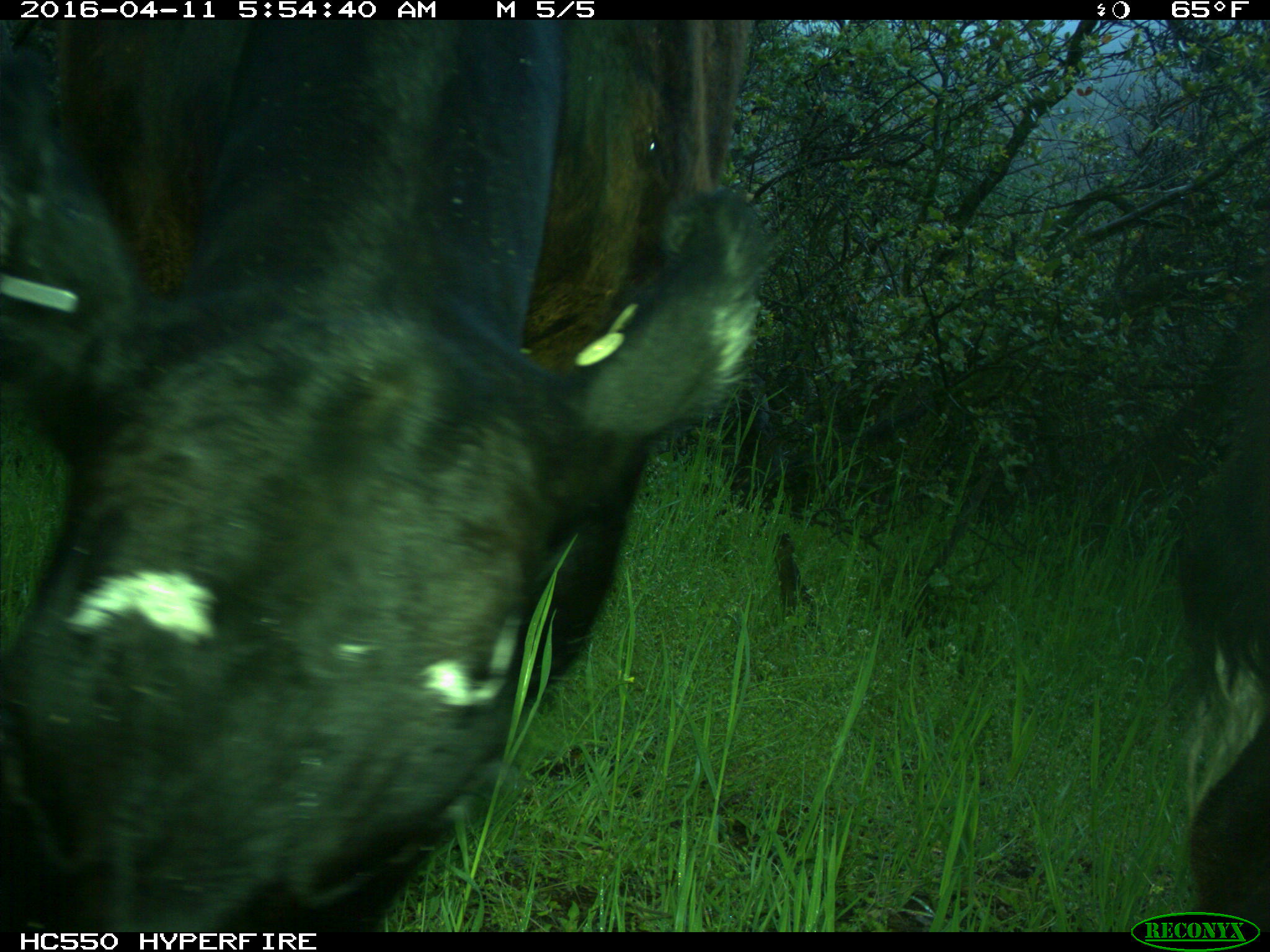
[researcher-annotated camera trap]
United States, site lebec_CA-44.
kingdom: Animalia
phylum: Chordata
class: Mammalia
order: Artiodactyla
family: Bovidae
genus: Bos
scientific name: Bos taurus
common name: domestic cow